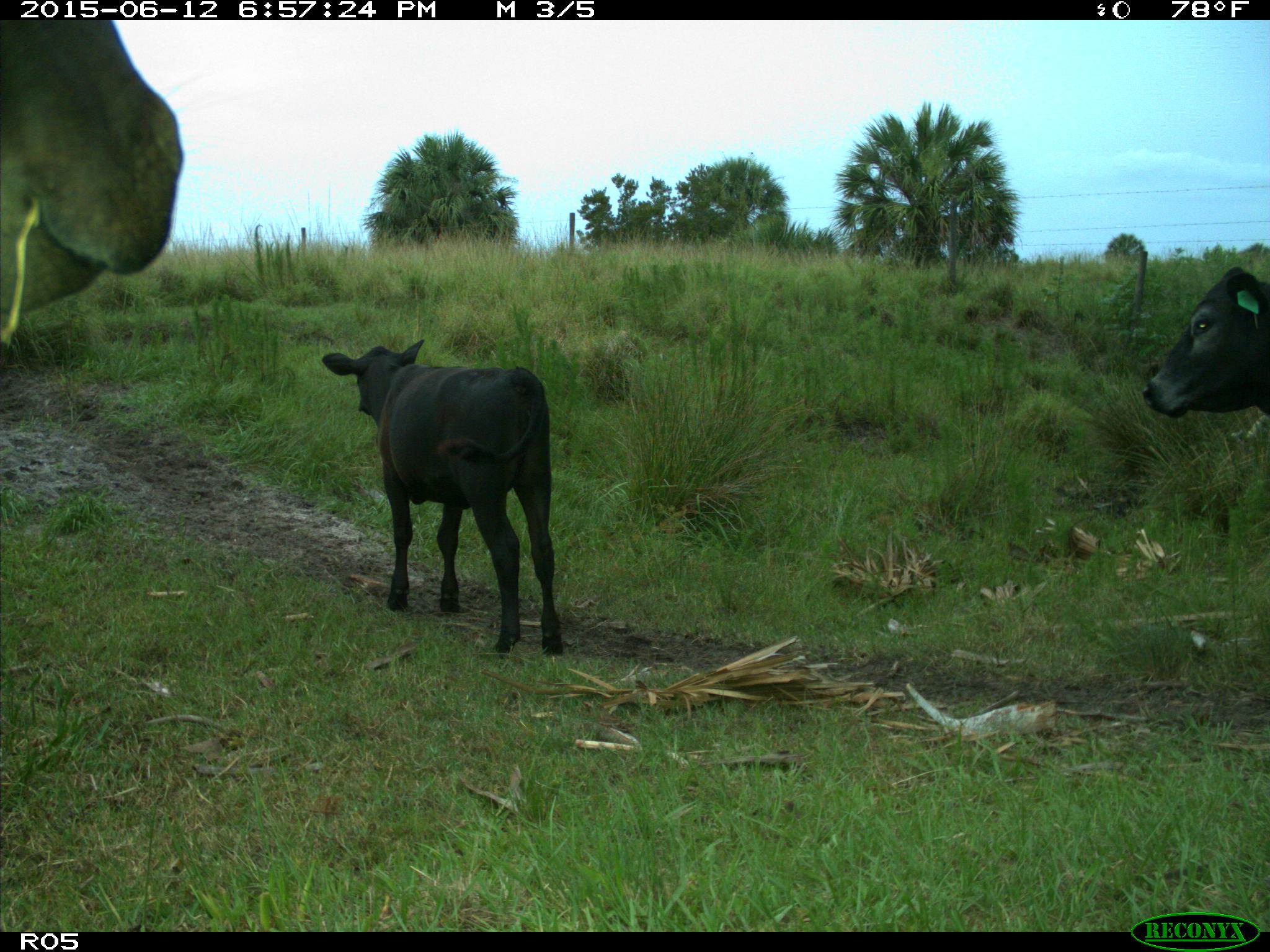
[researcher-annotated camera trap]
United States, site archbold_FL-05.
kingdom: Animalia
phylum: Chordata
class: Mammalia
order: Artiodactyla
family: Bovidae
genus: Bos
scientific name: Bos taurus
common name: domestic cow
Bos taurus (domestic cow).